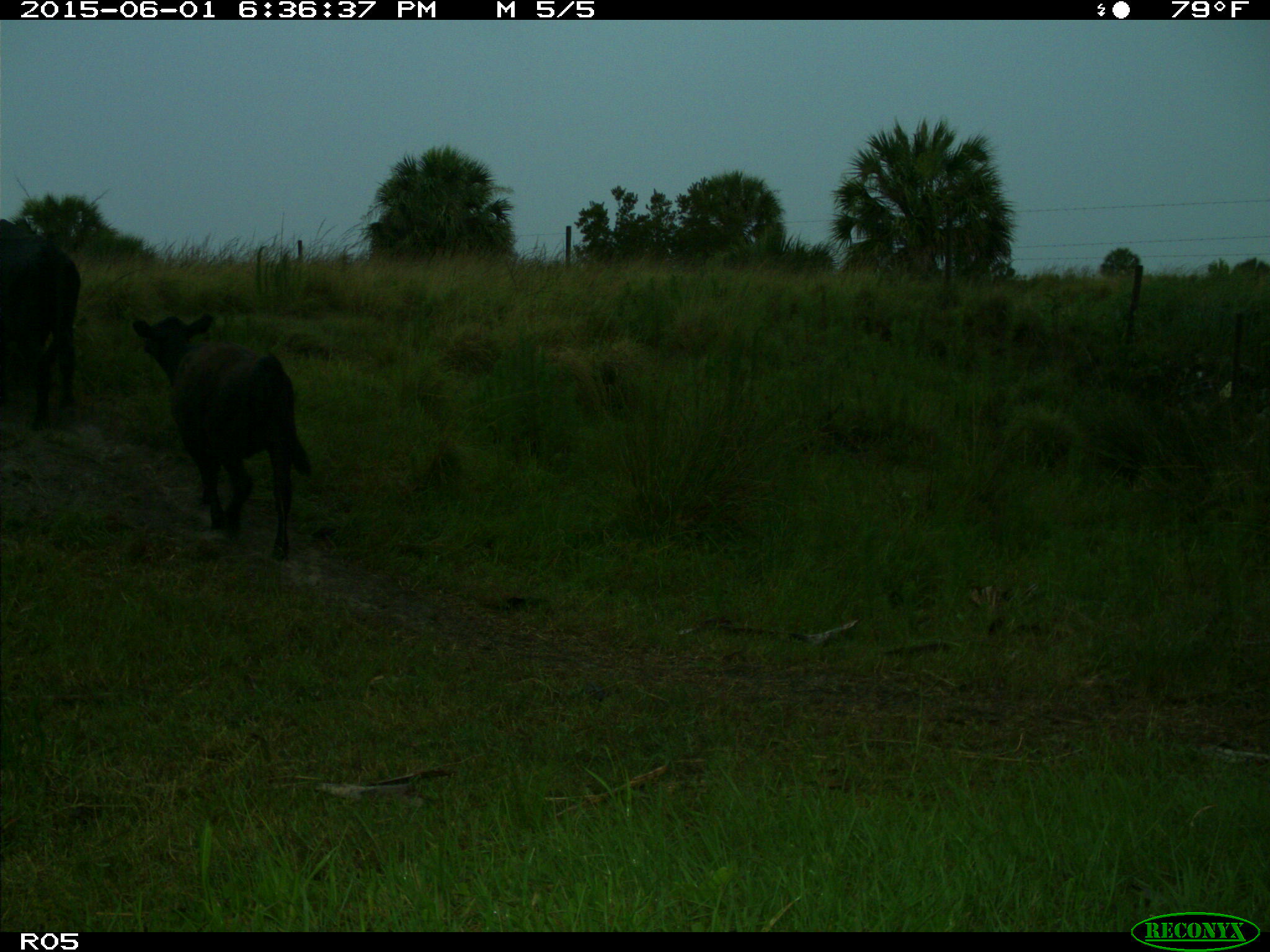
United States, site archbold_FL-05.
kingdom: Animalia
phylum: Chordata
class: Mammalia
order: Artiodactyla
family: Bovidae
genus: Bos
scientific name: Bos taurus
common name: domestic cow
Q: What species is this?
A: Bos taurus (domestic cow).